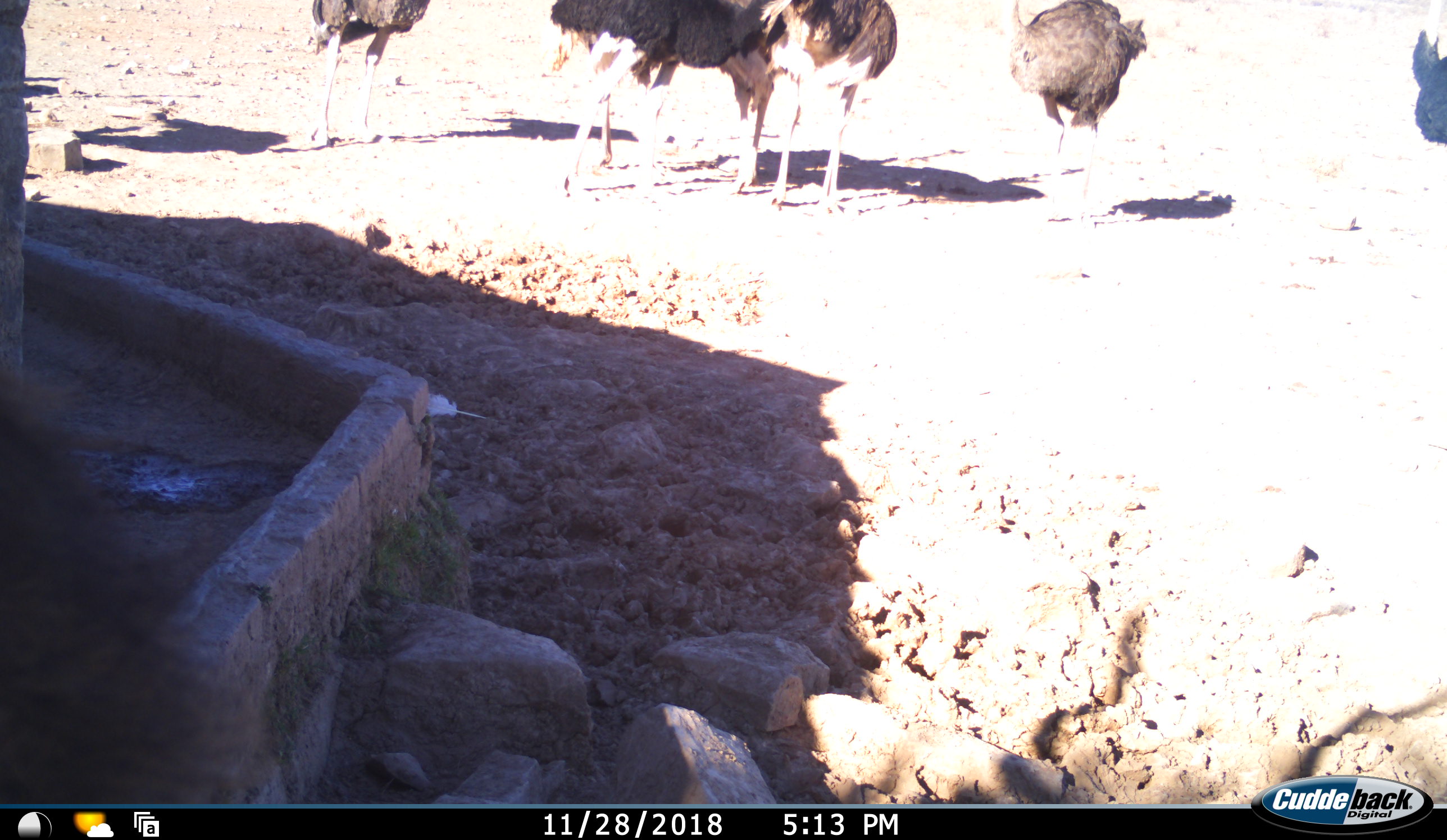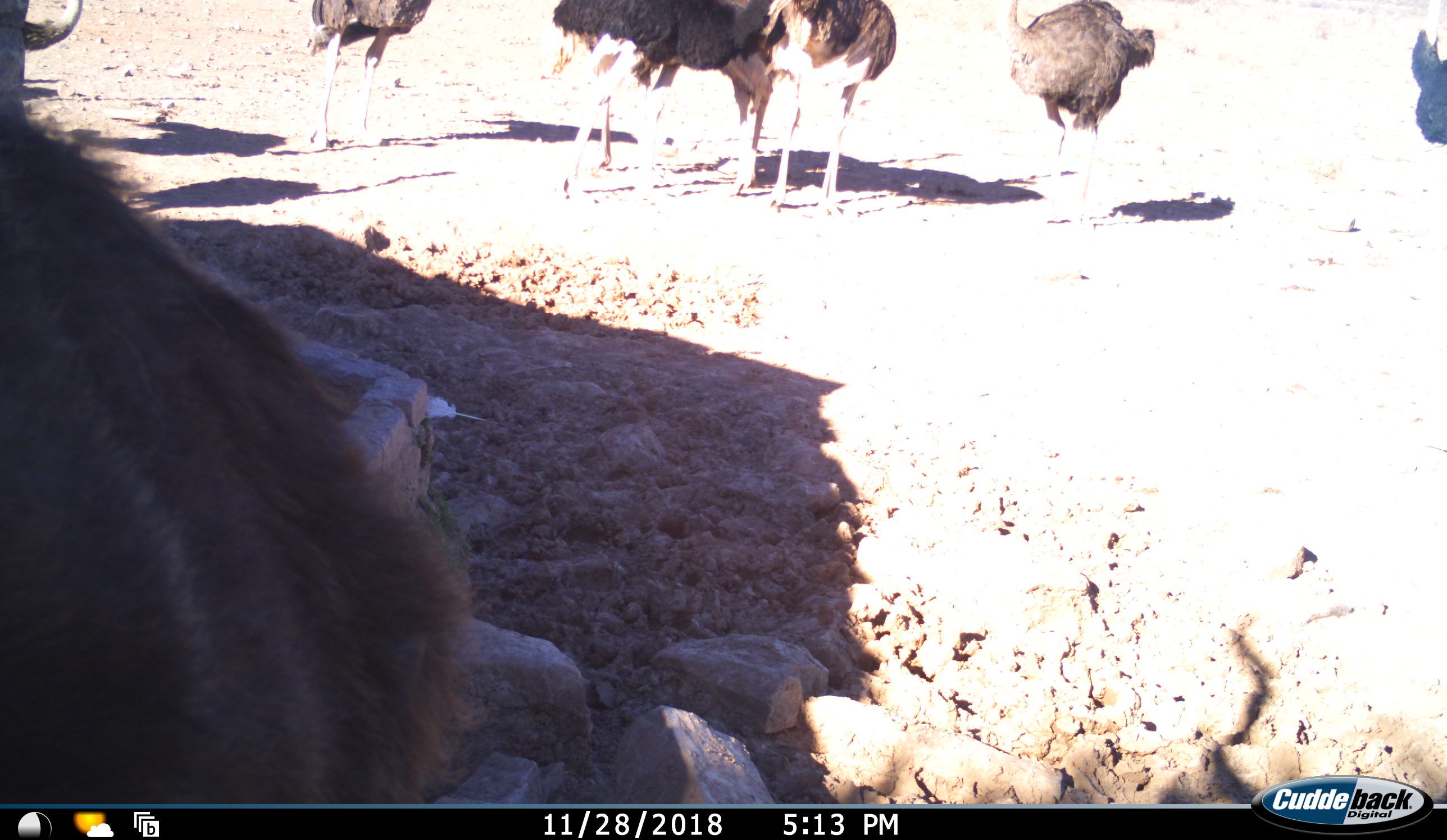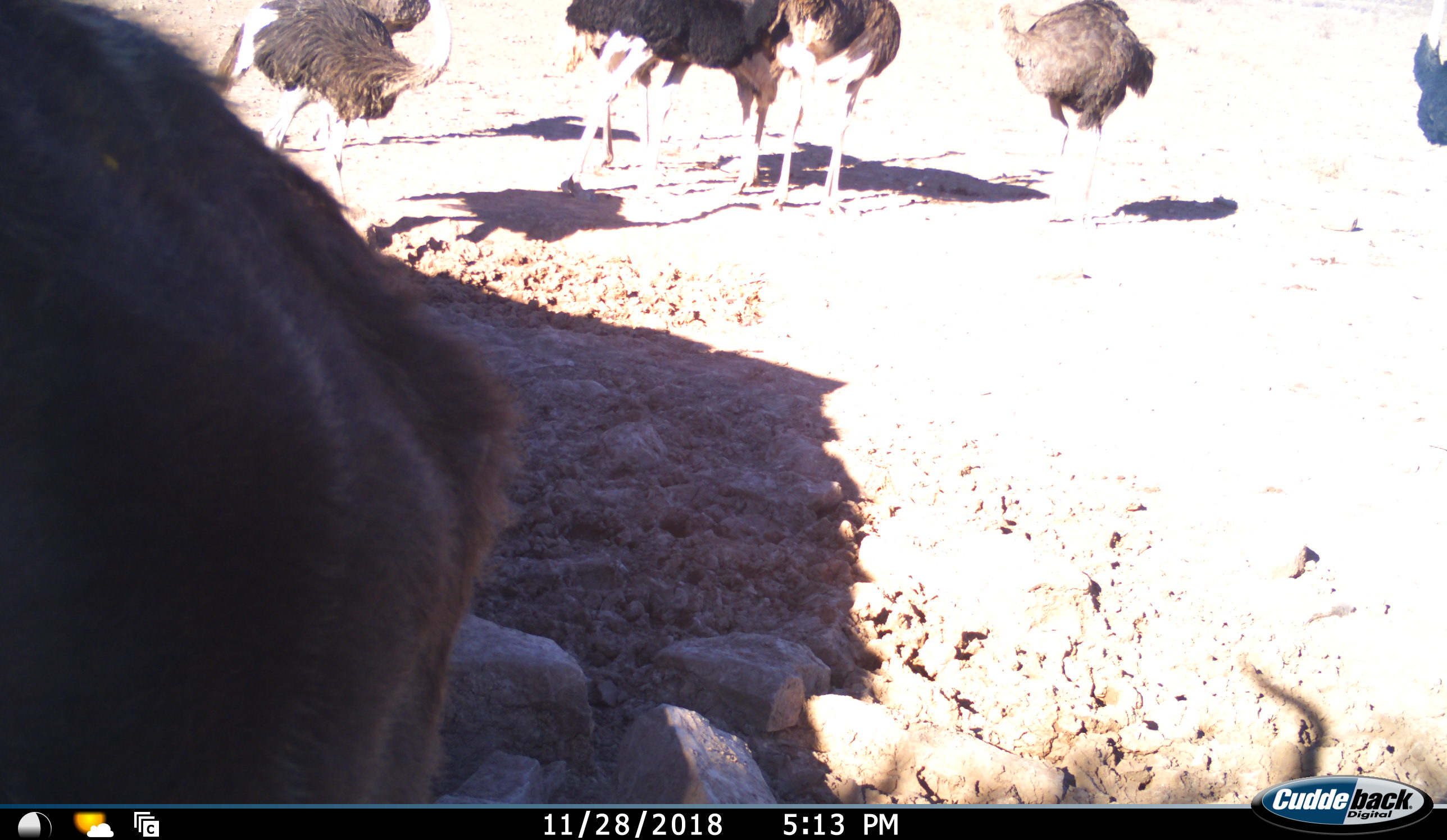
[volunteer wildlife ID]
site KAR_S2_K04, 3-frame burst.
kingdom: Animalia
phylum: Chordata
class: Mammalia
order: Artiodactyla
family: Bovidae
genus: Tragelaphus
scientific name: Tragelaphus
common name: kudu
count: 1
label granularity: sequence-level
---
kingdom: Animalia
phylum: Chordata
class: Aves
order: Struthioniformes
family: Struthionidae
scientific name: Struthionidae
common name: ostrich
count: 7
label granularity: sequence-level